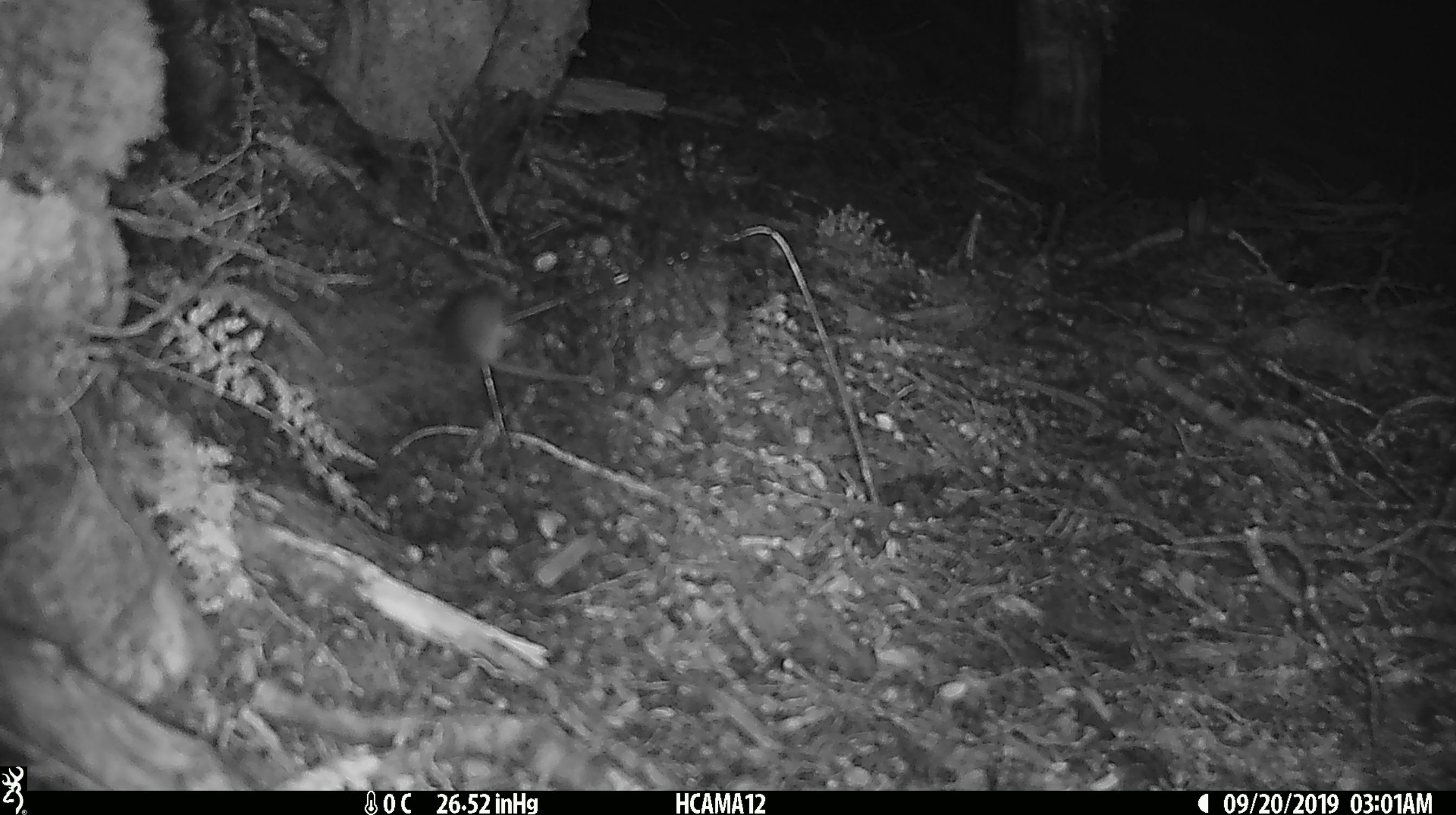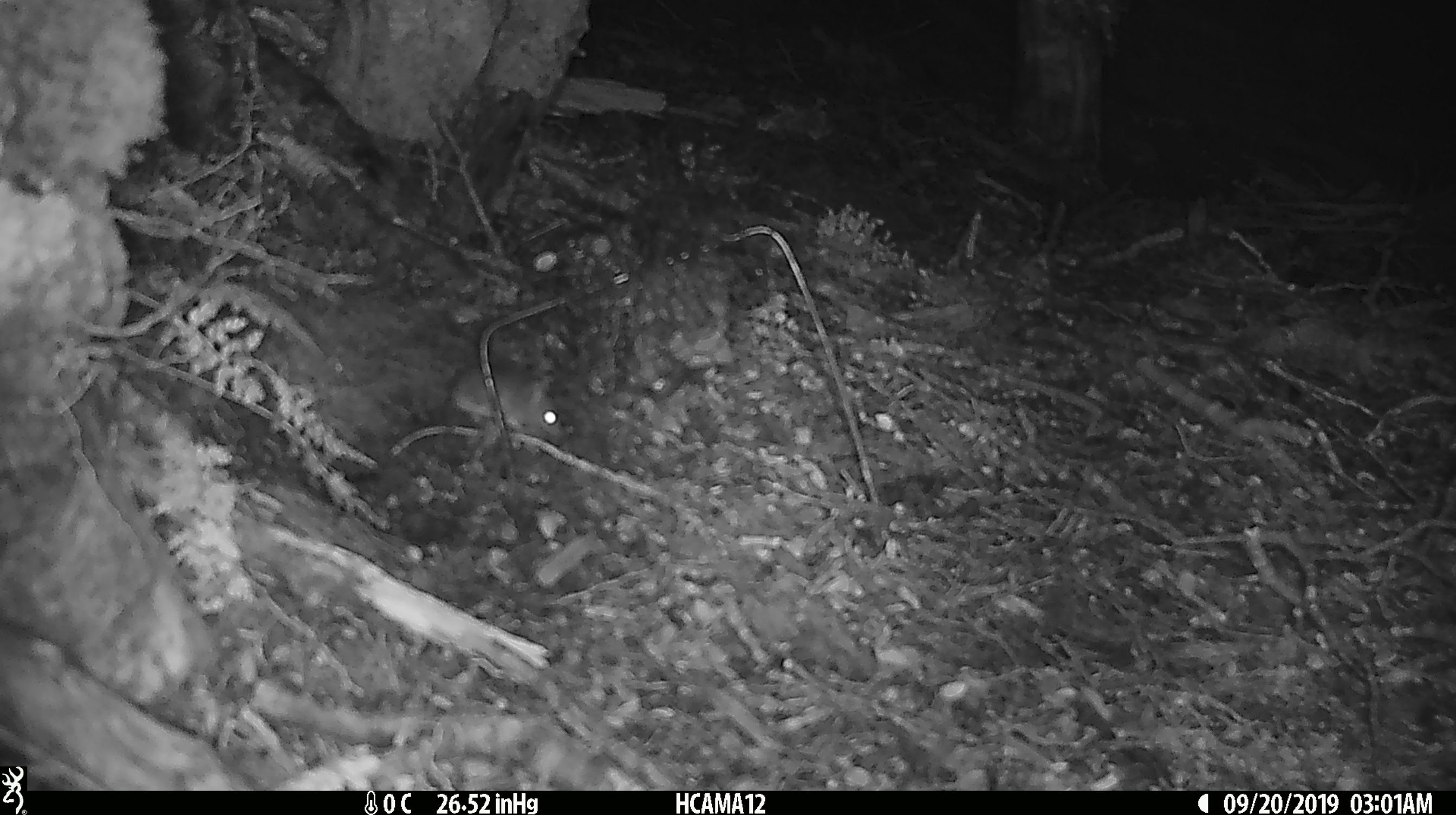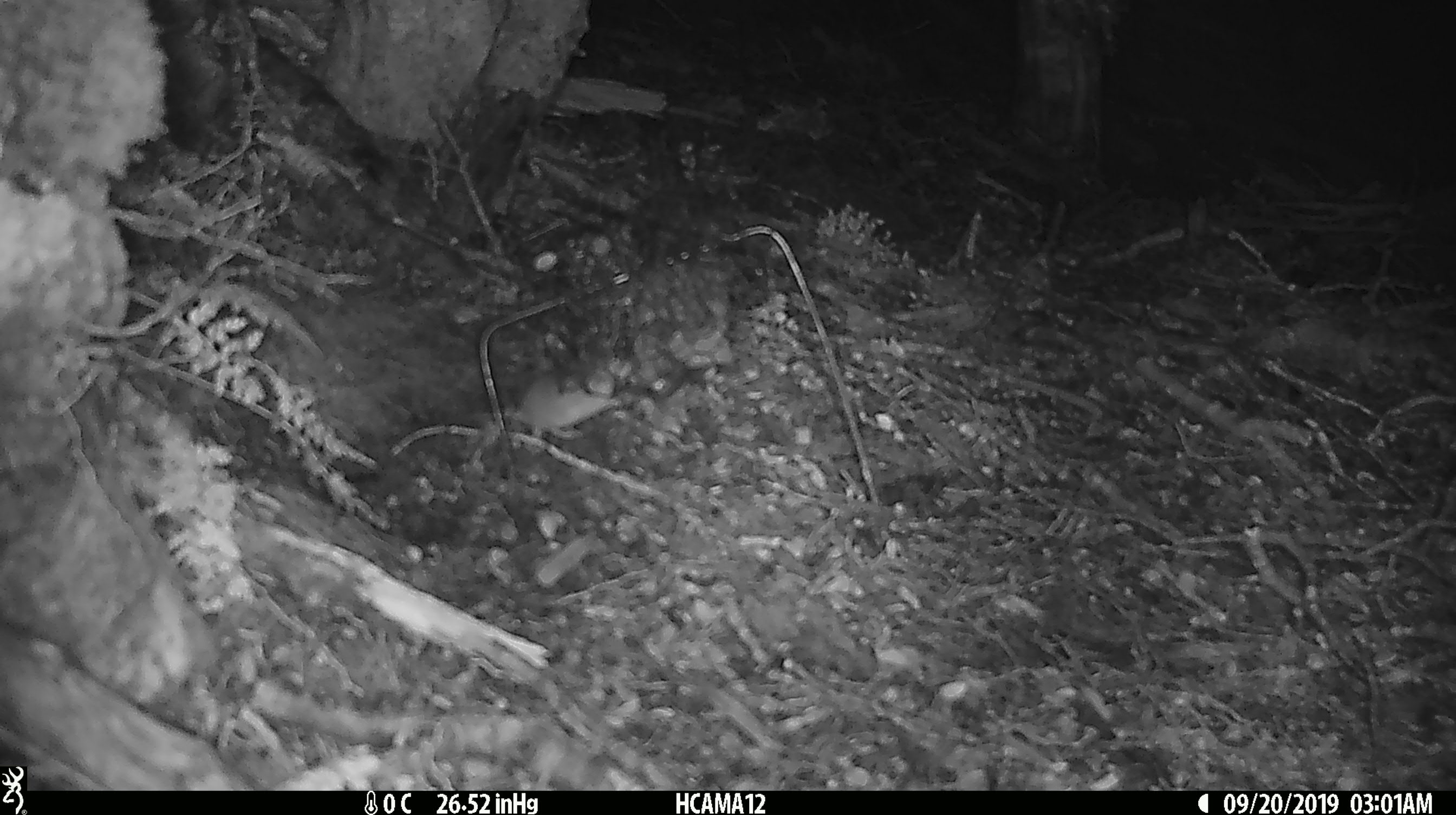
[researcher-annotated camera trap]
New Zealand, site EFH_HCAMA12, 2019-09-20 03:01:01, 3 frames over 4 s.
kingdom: Animalia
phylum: Chordata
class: Mammalia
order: Rodentia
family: Muridae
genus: Mus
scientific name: Mus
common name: mouse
Mouse (Mus).